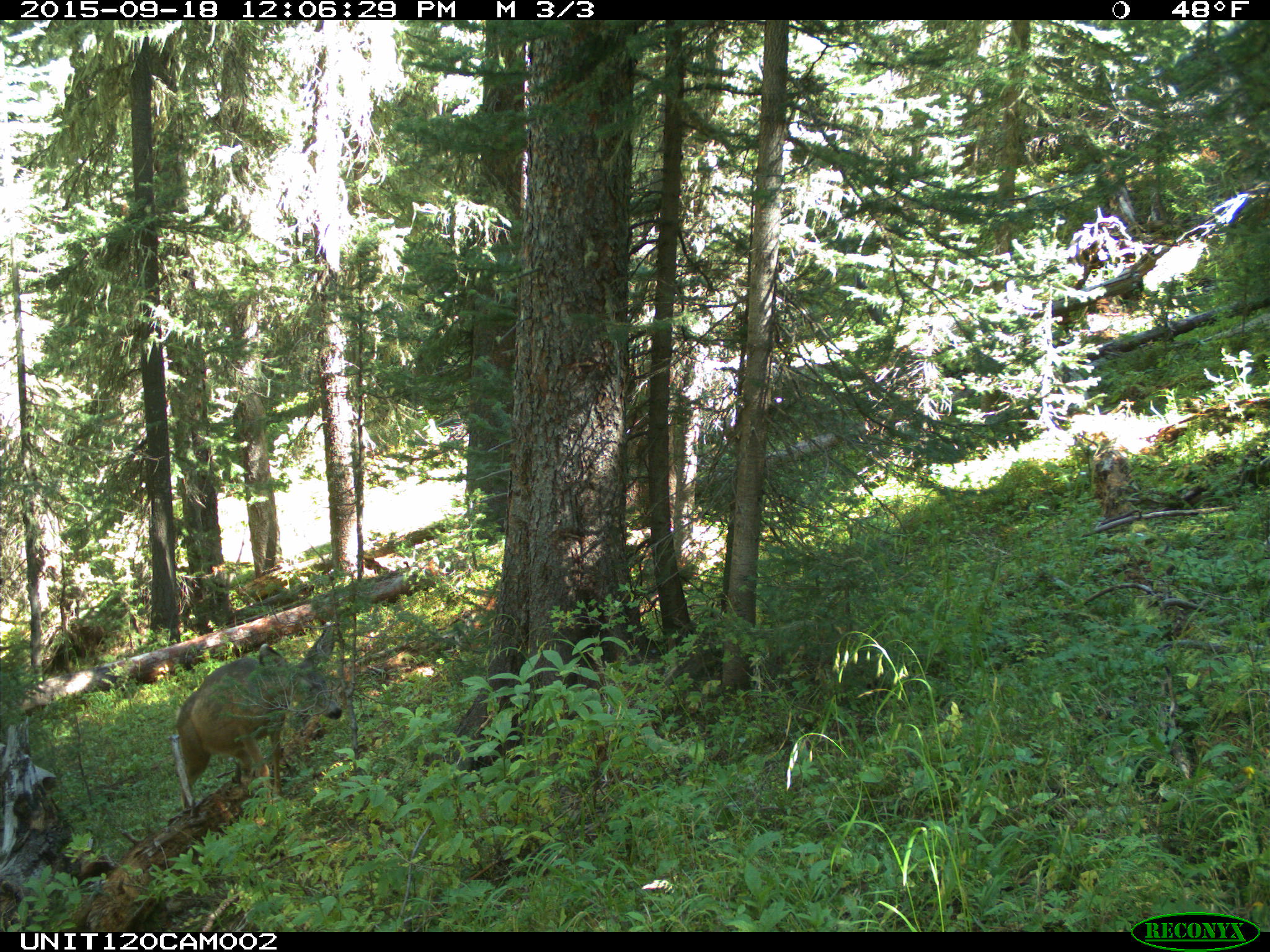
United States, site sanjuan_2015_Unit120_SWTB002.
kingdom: Animalia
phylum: Chordata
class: Mammalia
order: Artiodactyla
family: Cervidae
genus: Odocoileus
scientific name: Odocoileus hemionus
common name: mule deer